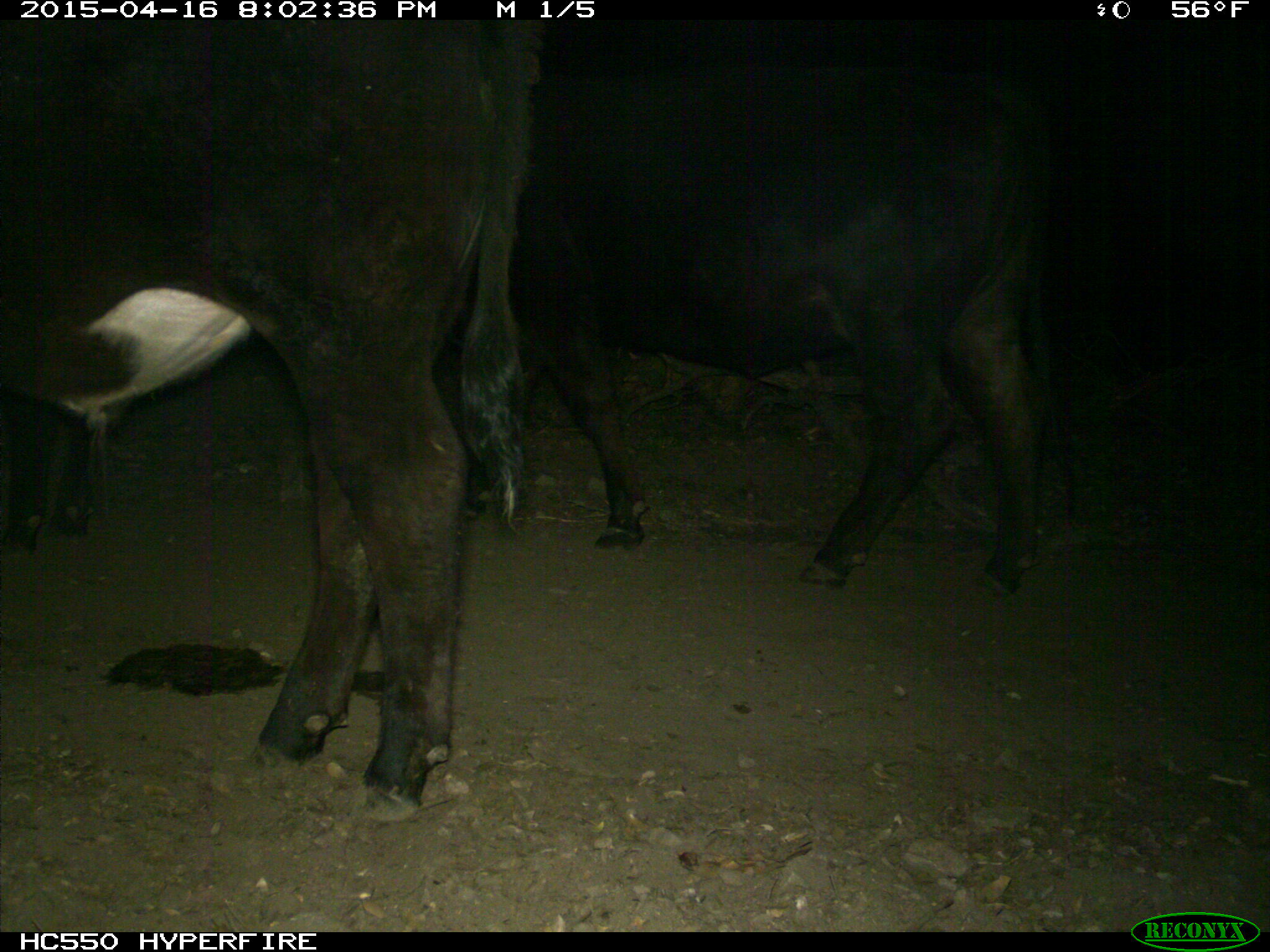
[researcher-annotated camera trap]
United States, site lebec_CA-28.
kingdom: Animalia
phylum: Chordata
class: Mammalia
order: Artiodactyla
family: Bovidae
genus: Bos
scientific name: Bos taurus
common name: domestic cow